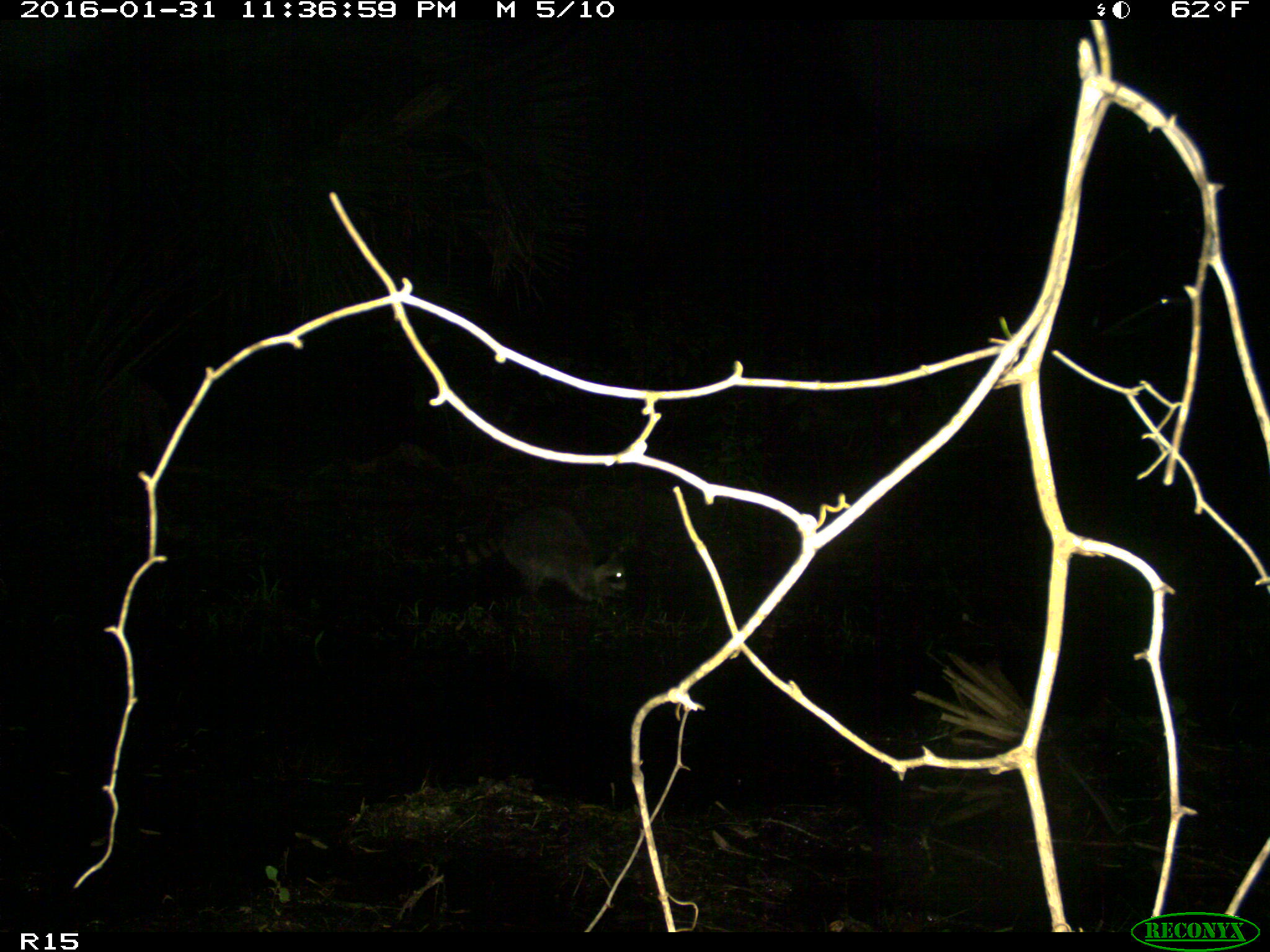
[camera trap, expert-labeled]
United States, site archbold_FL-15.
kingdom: Animalia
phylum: Chordata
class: Mammalia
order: Carnivora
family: Procyonidae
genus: Procyon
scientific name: Procyon lotor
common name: common raccoon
Procyon lotor (common raccoon).